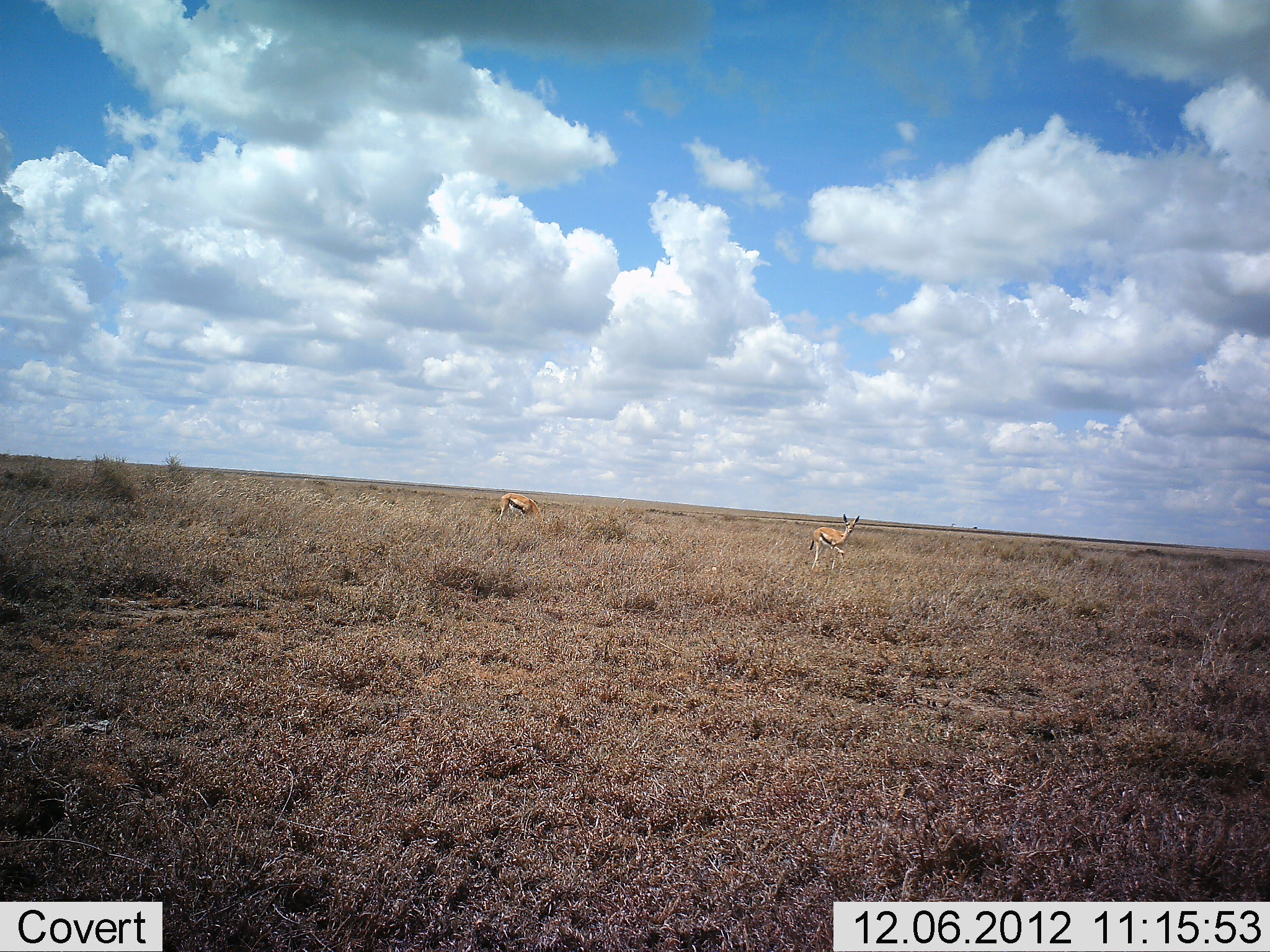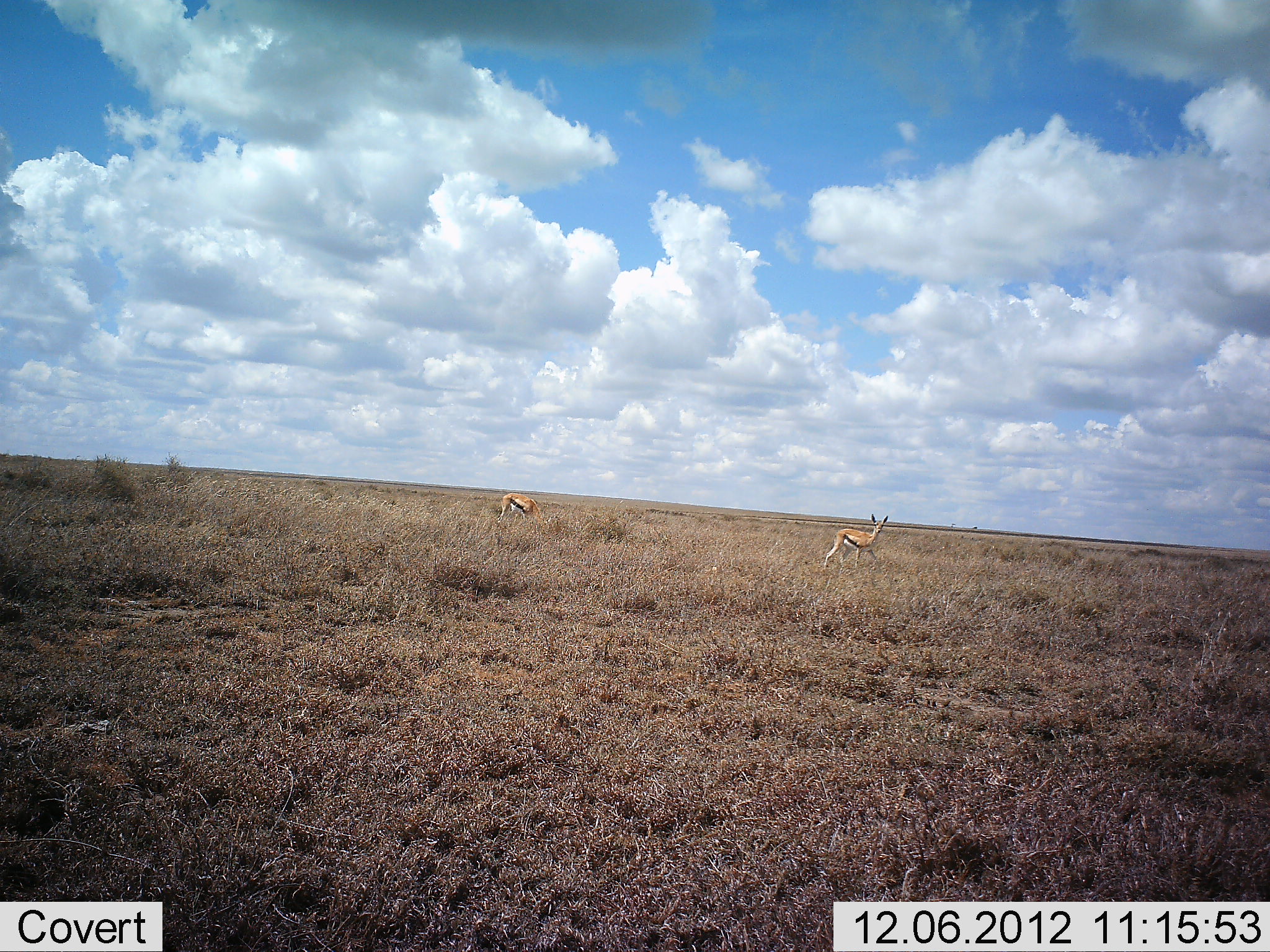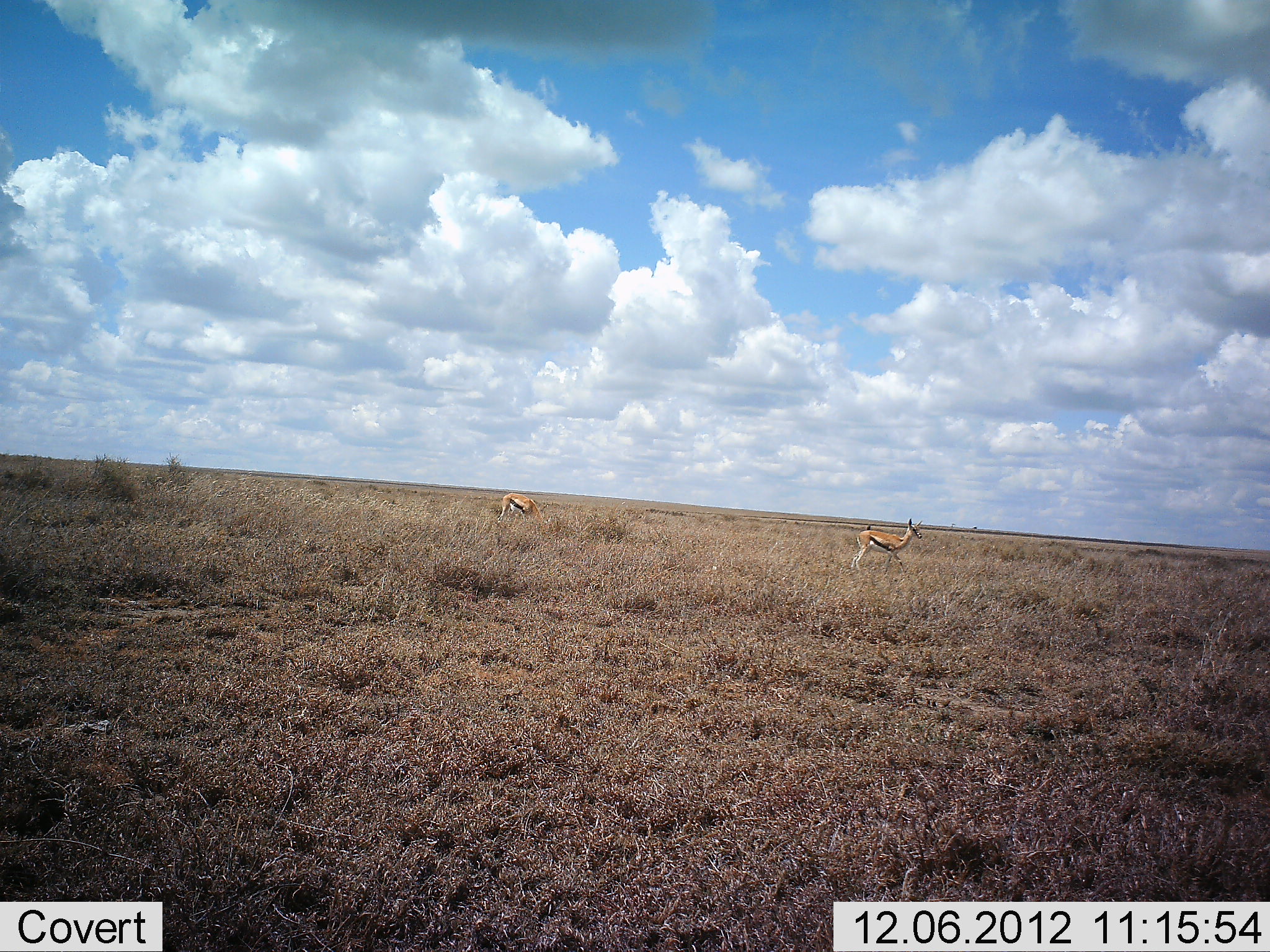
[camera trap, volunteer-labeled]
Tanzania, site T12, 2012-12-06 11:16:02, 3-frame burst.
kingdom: Animalia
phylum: Chordata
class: Mammalia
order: Artiodactyla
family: Bovidae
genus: Eudorcas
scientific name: Eudorcas thomsonii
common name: thomson's gazelle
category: gazellethomsons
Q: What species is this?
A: Gazellethomsons (thomson's gazelle) (Eudorcas thomsonii).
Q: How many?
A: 2.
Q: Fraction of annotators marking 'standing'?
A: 60%.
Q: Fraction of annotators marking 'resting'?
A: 0%.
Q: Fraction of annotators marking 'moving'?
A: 80%.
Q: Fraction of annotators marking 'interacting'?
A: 0%.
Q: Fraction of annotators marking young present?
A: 10%.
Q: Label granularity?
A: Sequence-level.